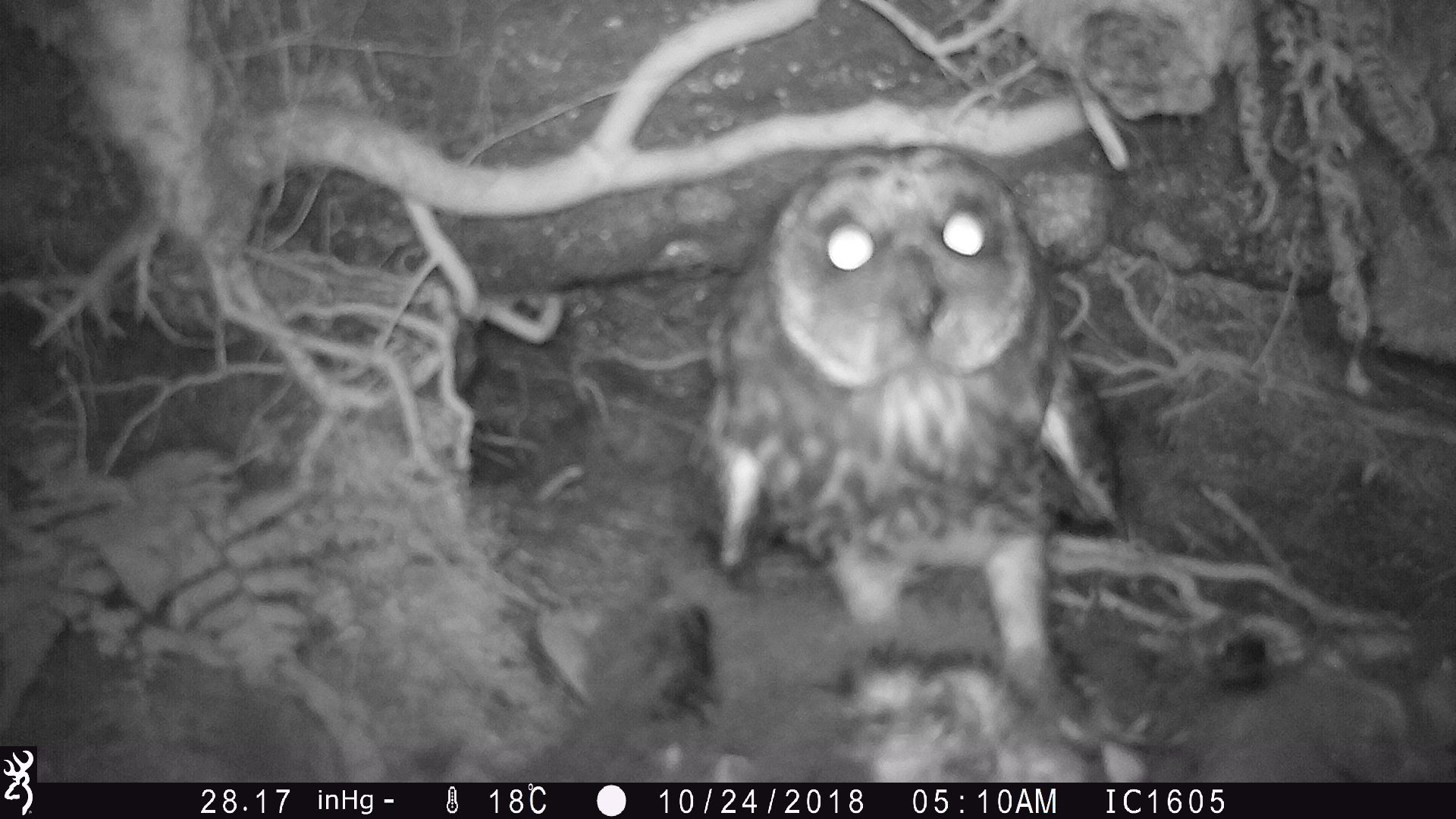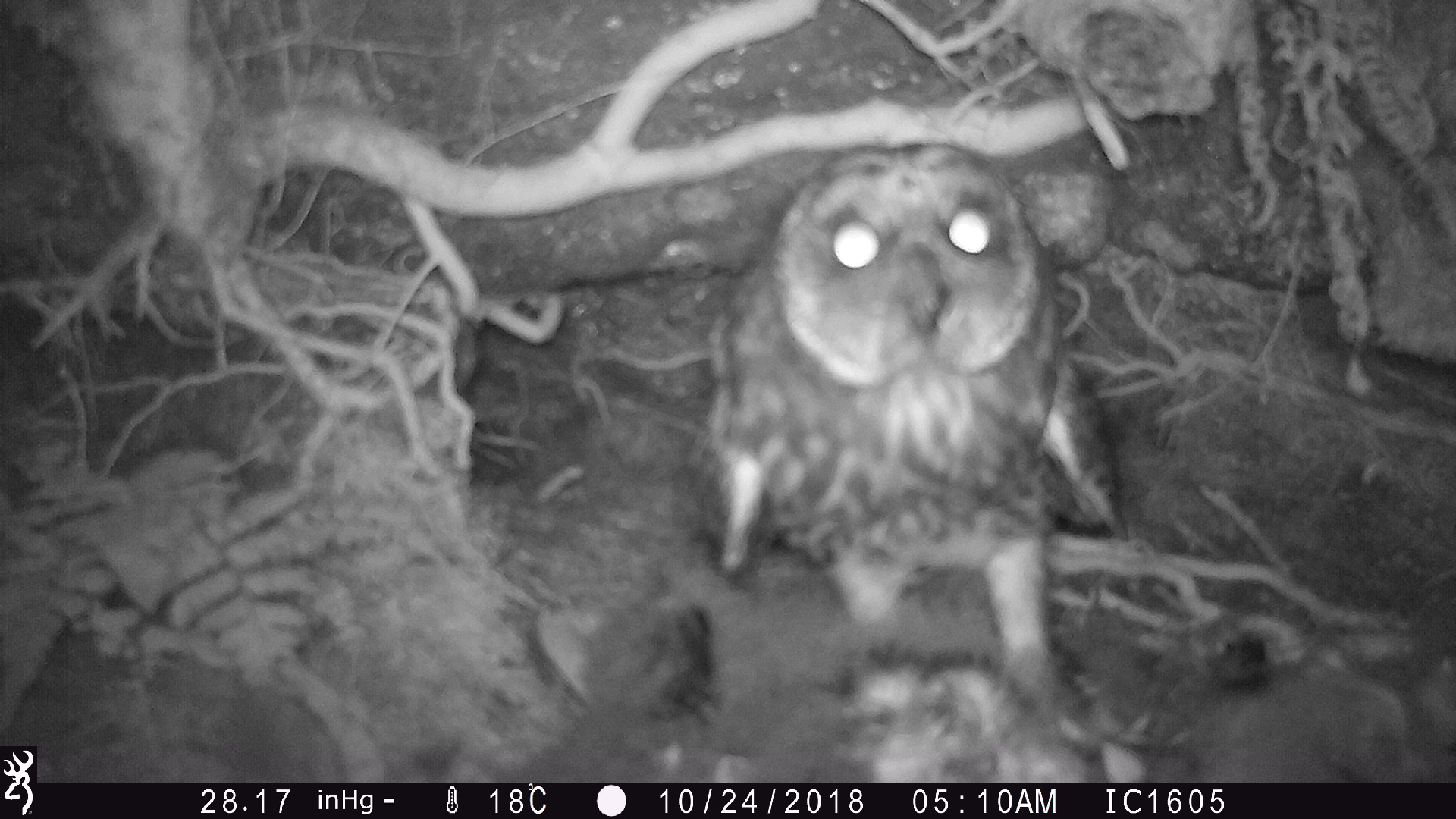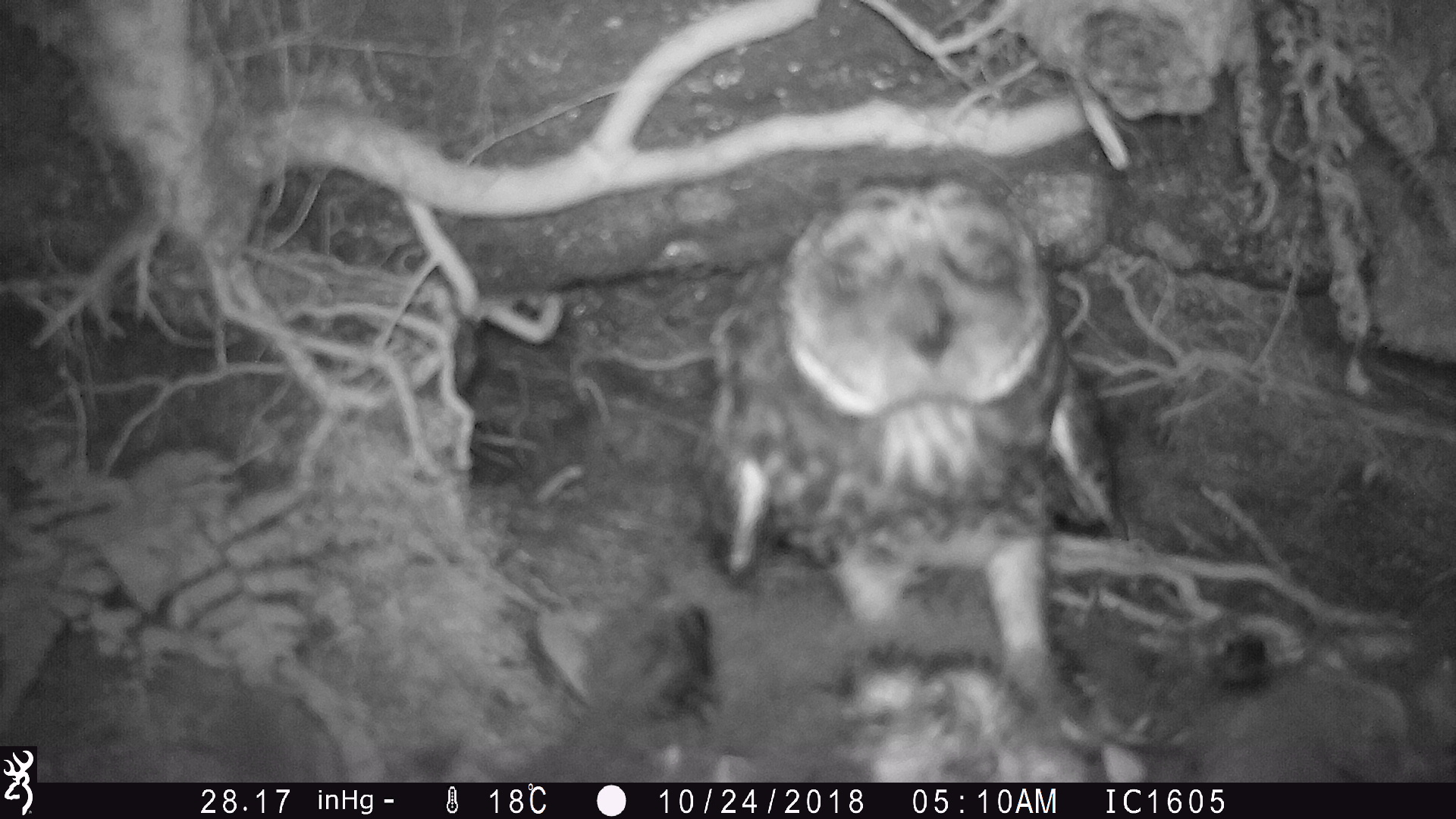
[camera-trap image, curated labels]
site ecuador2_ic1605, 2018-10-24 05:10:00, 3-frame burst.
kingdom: Animalia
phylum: Chordata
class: Aves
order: Procellariiformes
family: Procellariidae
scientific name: Procellariidae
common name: petrel chick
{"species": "petrel chick (Procellariidae)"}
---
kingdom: Animalia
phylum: Chordata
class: Aves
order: Strigiformes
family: Strigidae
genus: Asio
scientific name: Asio flammeus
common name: short-eared owl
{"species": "short-eared owl (Asio flammeus)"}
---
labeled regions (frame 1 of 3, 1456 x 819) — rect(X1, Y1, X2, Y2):
petrel chick: rect(525, 573, 1440, 782)
short-eared owl: rect(680, 134, 1134, 753)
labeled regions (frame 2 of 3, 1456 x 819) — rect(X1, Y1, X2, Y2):
petrel chick: rect(520, 589, 1442, 782)
short-eared owl: rect(686, 127, 1126, 752)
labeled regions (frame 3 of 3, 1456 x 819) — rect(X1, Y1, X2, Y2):
petrel chick: rect(516, 595, 1431, 783)
short-eared owl: rect(696, 165, 1134, 745)